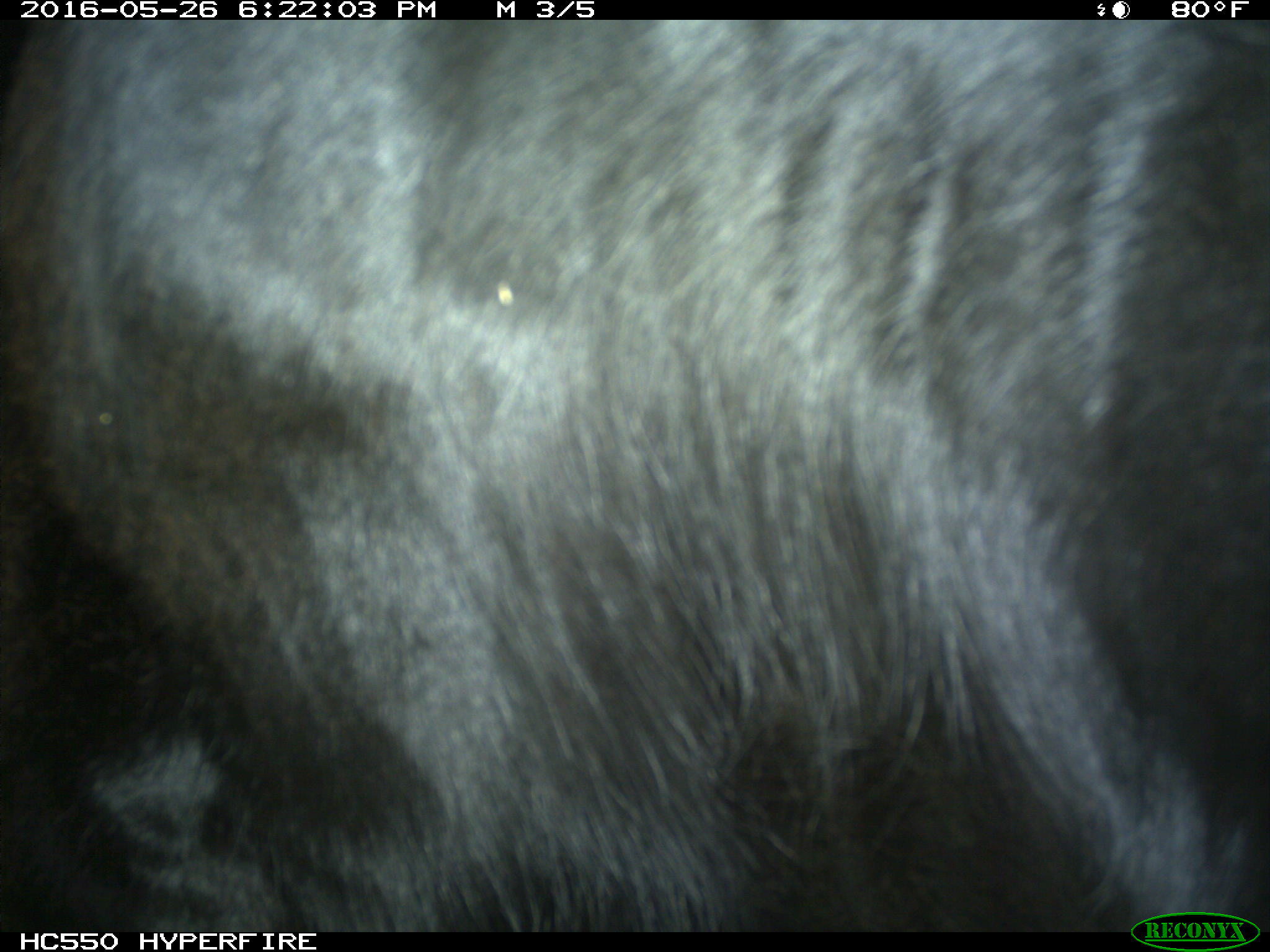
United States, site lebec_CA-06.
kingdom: Animalia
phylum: Chordata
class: Mammalia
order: Artiodactyla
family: Bovidae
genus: Bos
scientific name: Bos taurus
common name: domestic cow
Bos taurus (domestic cow).